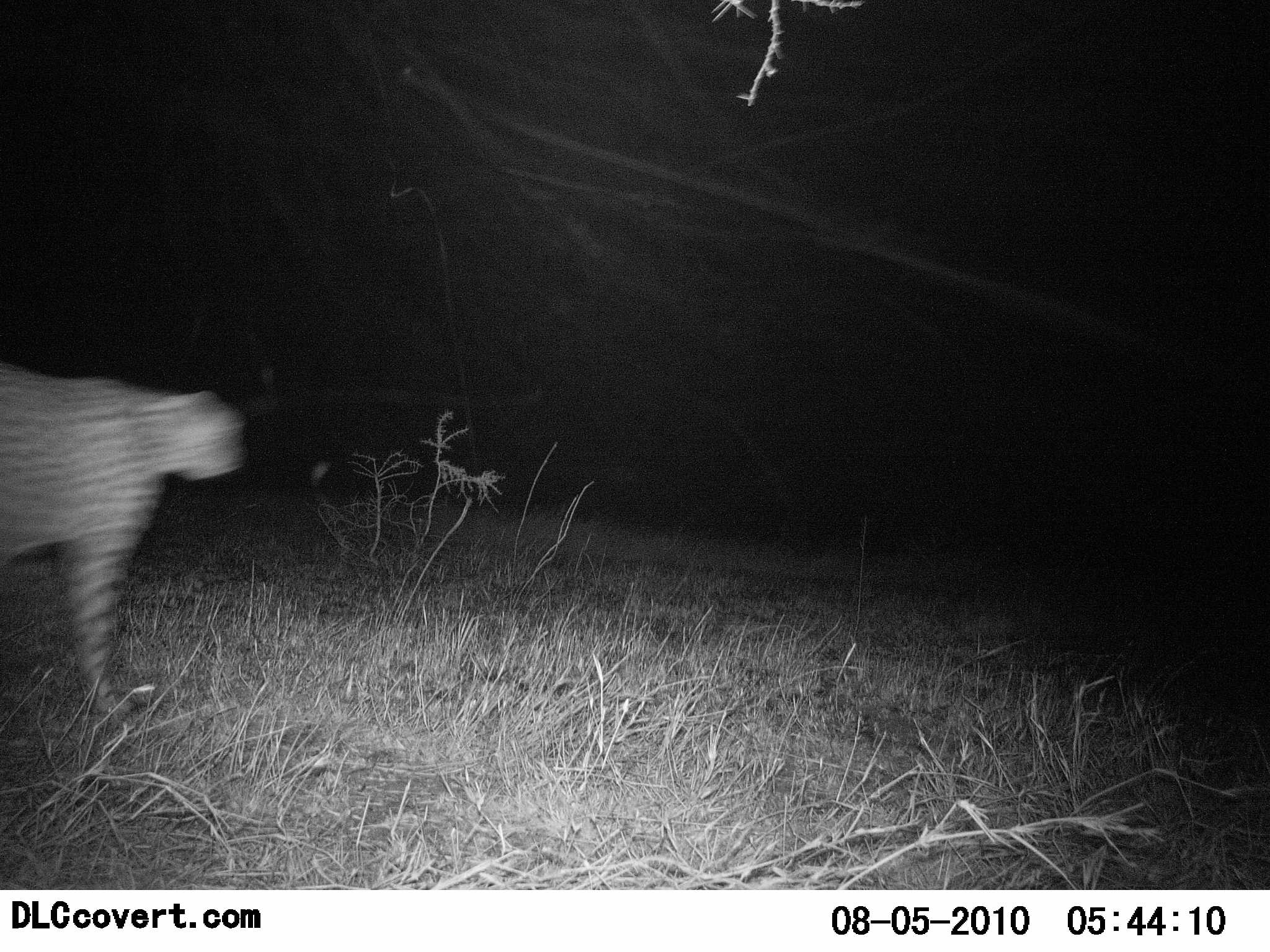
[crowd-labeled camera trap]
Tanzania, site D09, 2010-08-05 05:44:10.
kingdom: Animalia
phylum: Chordata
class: Mammalia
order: Carnivora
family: Felidae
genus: Acinonyx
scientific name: Acinonyx jubatus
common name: cheetah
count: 1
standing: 27%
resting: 0%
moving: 73%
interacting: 0%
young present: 0%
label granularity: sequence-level